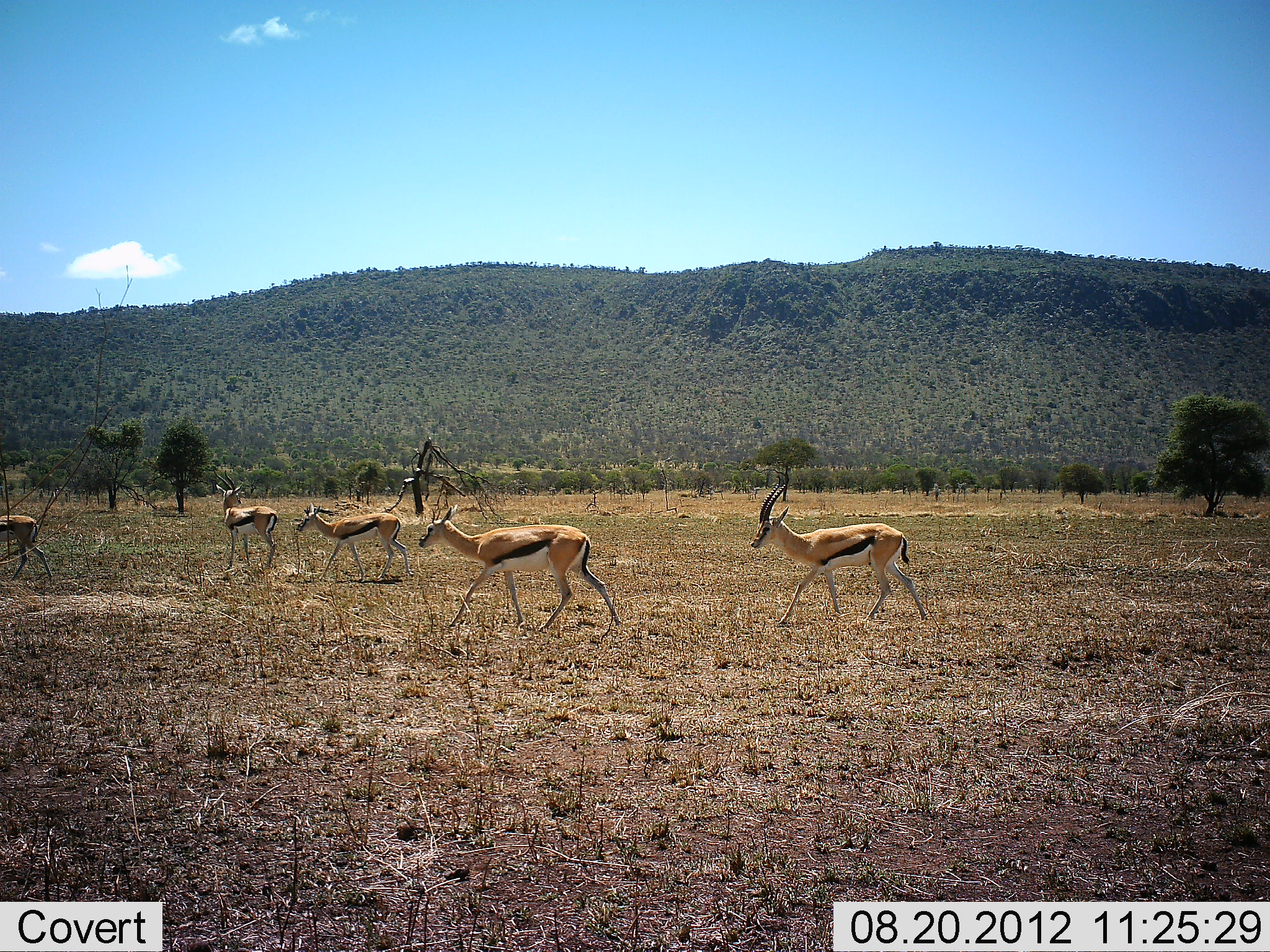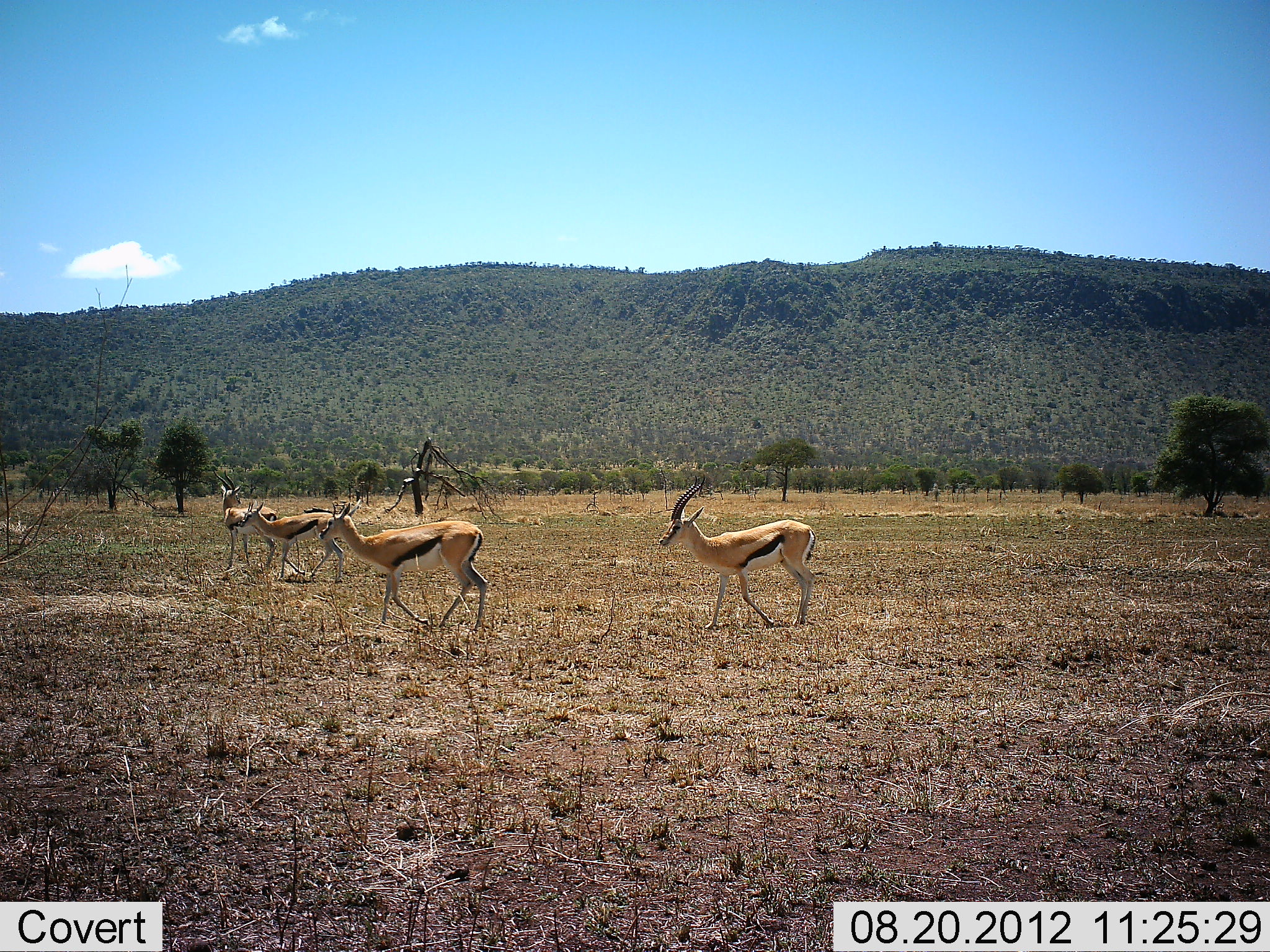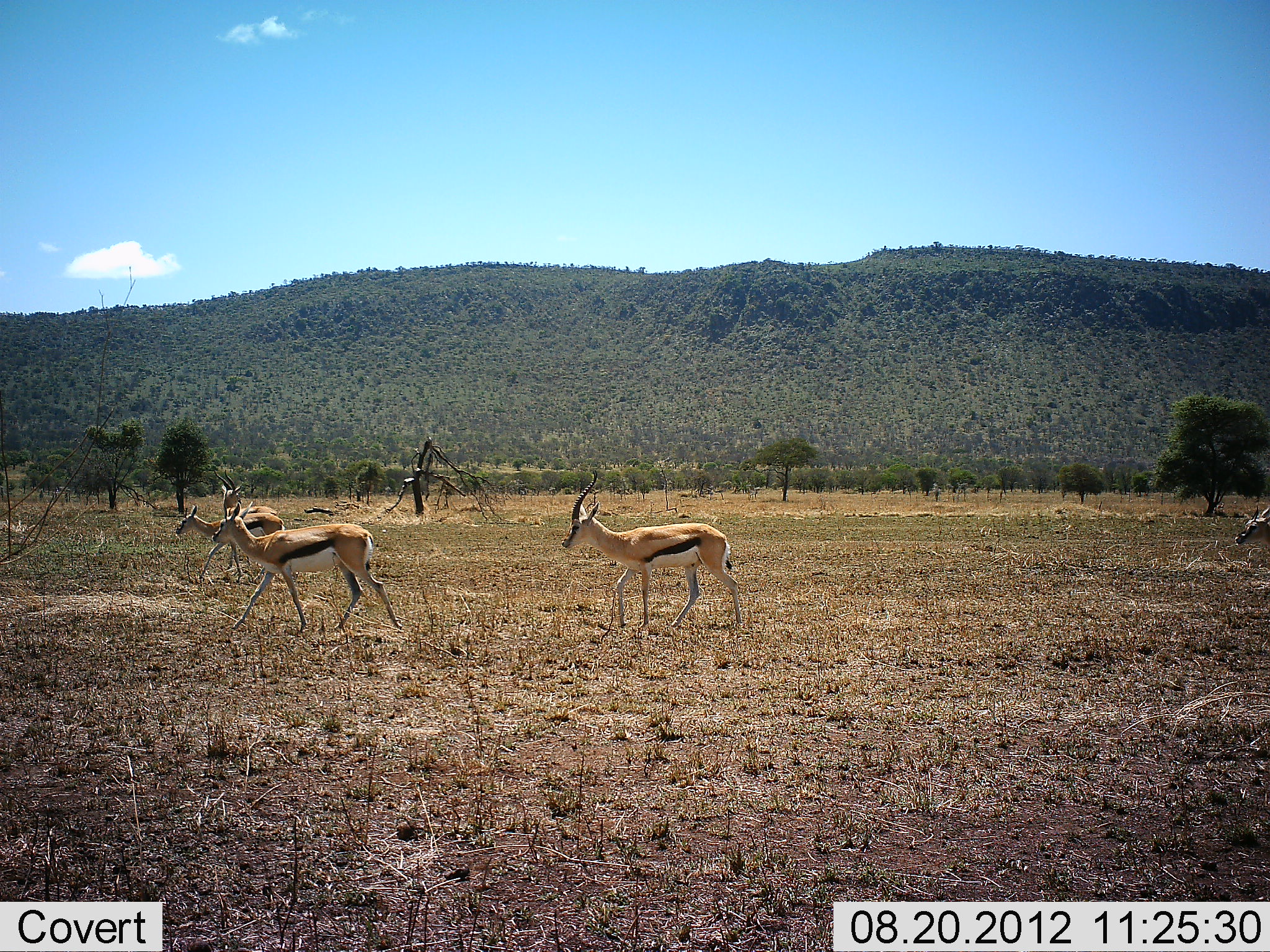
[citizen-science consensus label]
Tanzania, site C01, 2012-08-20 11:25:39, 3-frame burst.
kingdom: Animalia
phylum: Chordata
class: Mammalia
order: Artiodactyla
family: Bovidae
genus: Eudorcas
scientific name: Eudorcas thomsonii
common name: thomson's gazelle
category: gazellethomsons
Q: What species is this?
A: Gazellethomsons (thomson's gazelle) (Eudorcas thomsonii).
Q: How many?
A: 6.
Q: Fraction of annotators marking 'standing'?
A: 40%.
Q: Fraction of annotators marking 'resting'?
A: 0%.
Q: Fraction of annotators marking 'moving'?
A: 100%.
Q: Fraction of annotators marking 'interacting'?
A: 0%.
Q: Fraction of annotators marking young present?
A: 0%.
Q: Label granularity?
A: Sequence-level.